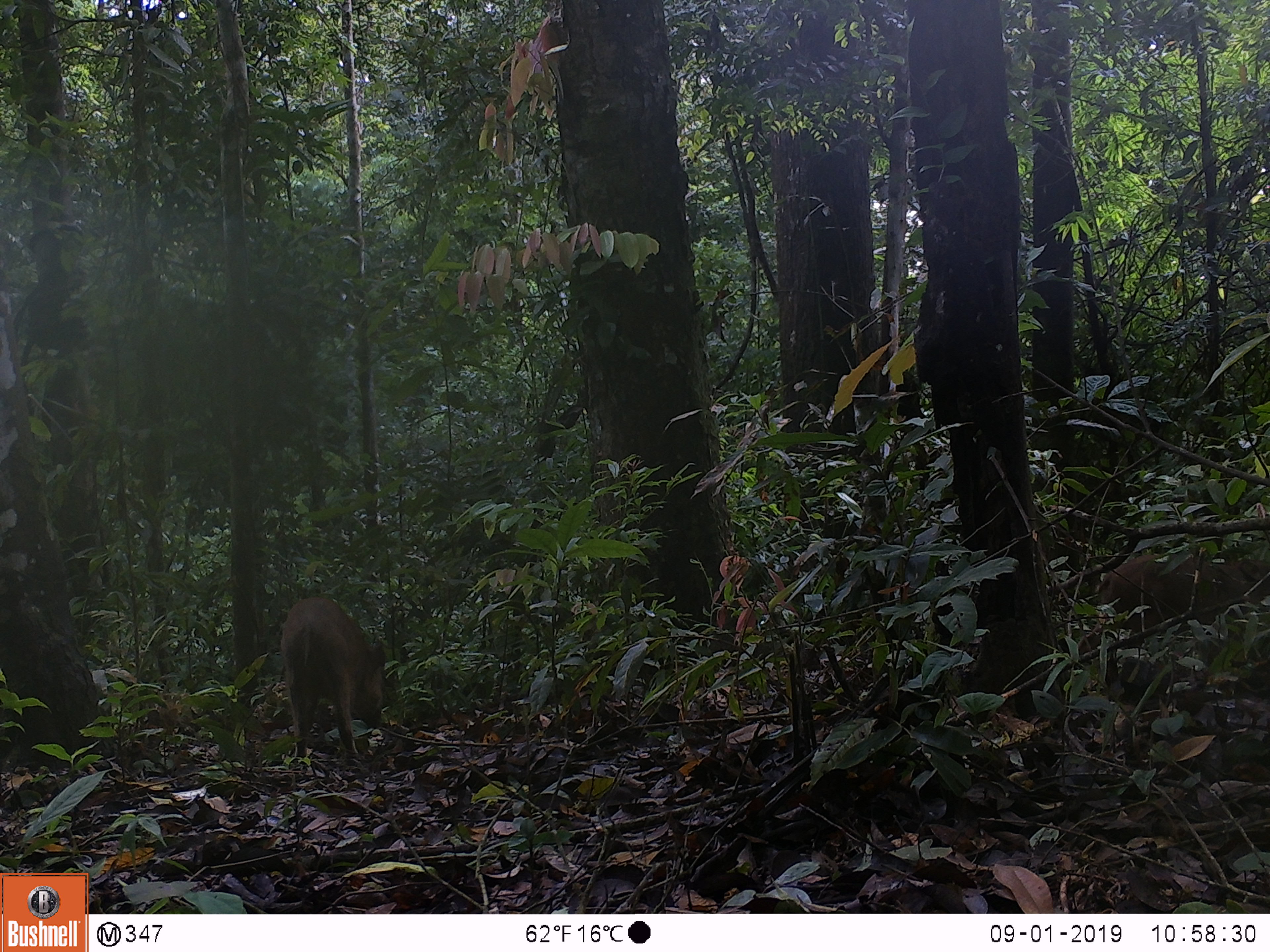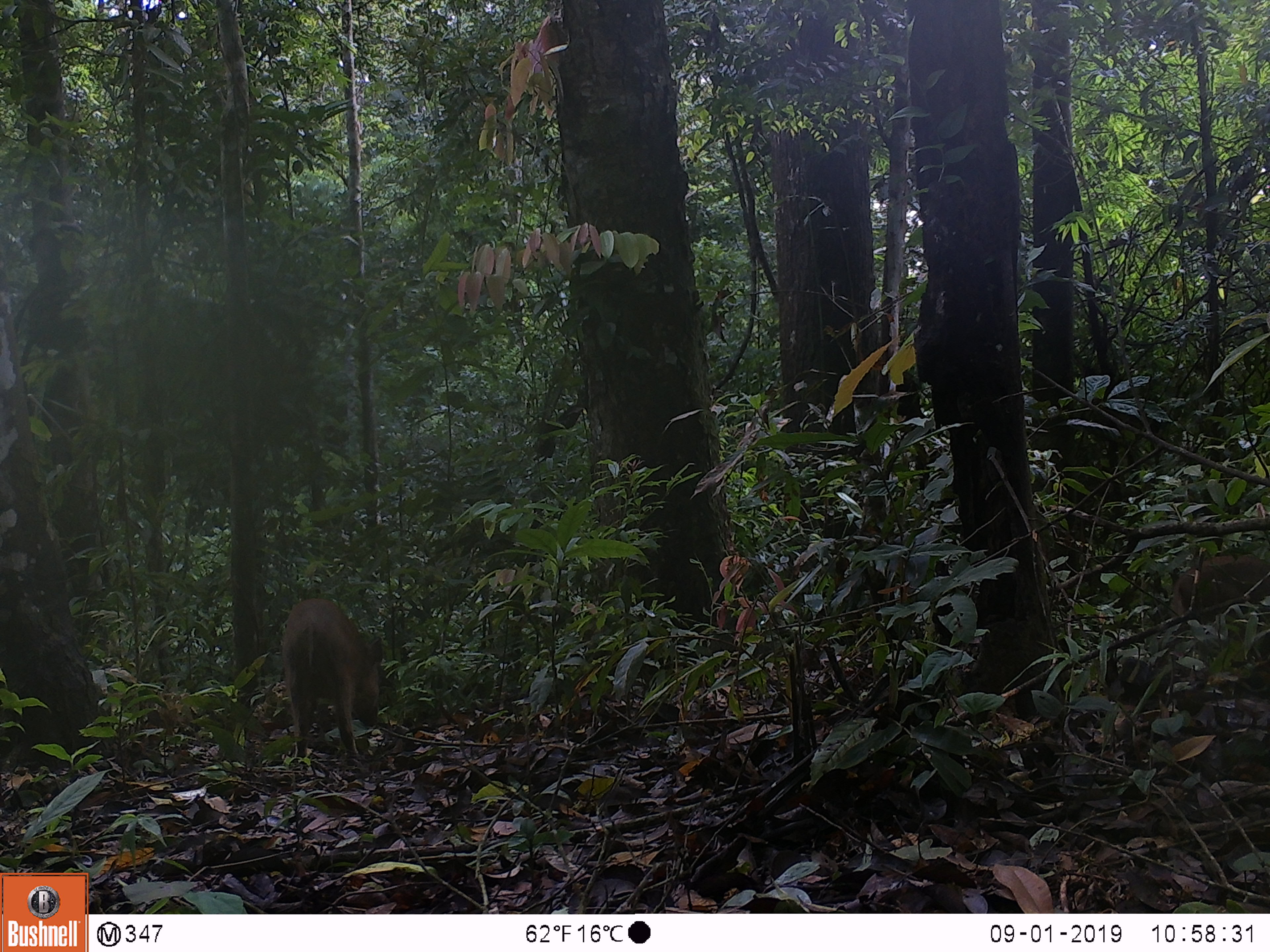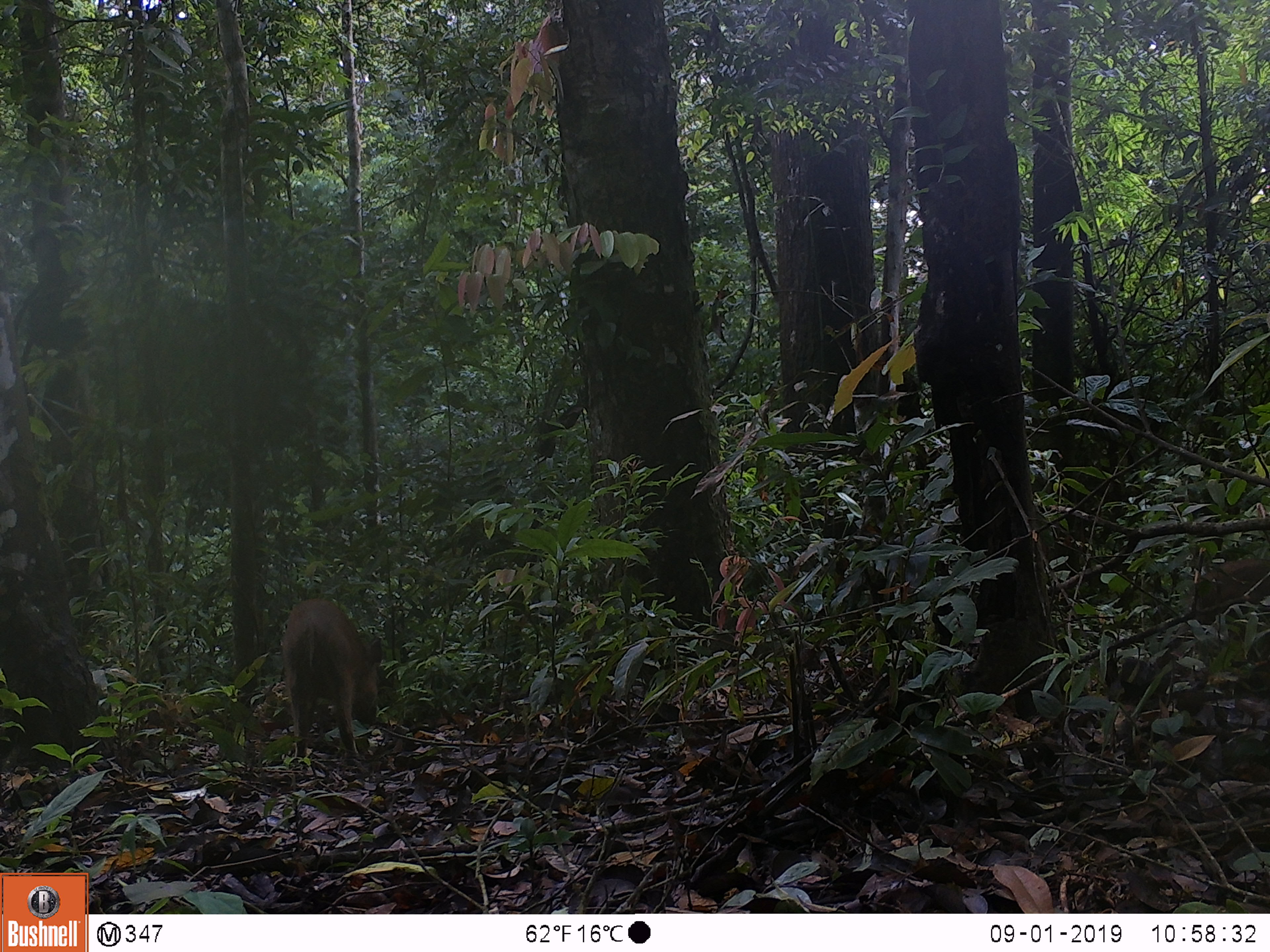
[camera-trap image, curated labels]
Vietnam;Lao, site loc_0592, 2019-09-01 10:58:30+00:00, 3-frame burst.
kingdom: Animalia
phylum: Chordata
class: Mammalia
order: Artiodactyla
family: Suidae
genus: Sus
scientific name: Sus scrofa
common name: eurasian wild pig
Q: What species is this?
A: Eurasian wild pig (Sus scrofa).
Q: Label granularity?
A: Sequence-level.